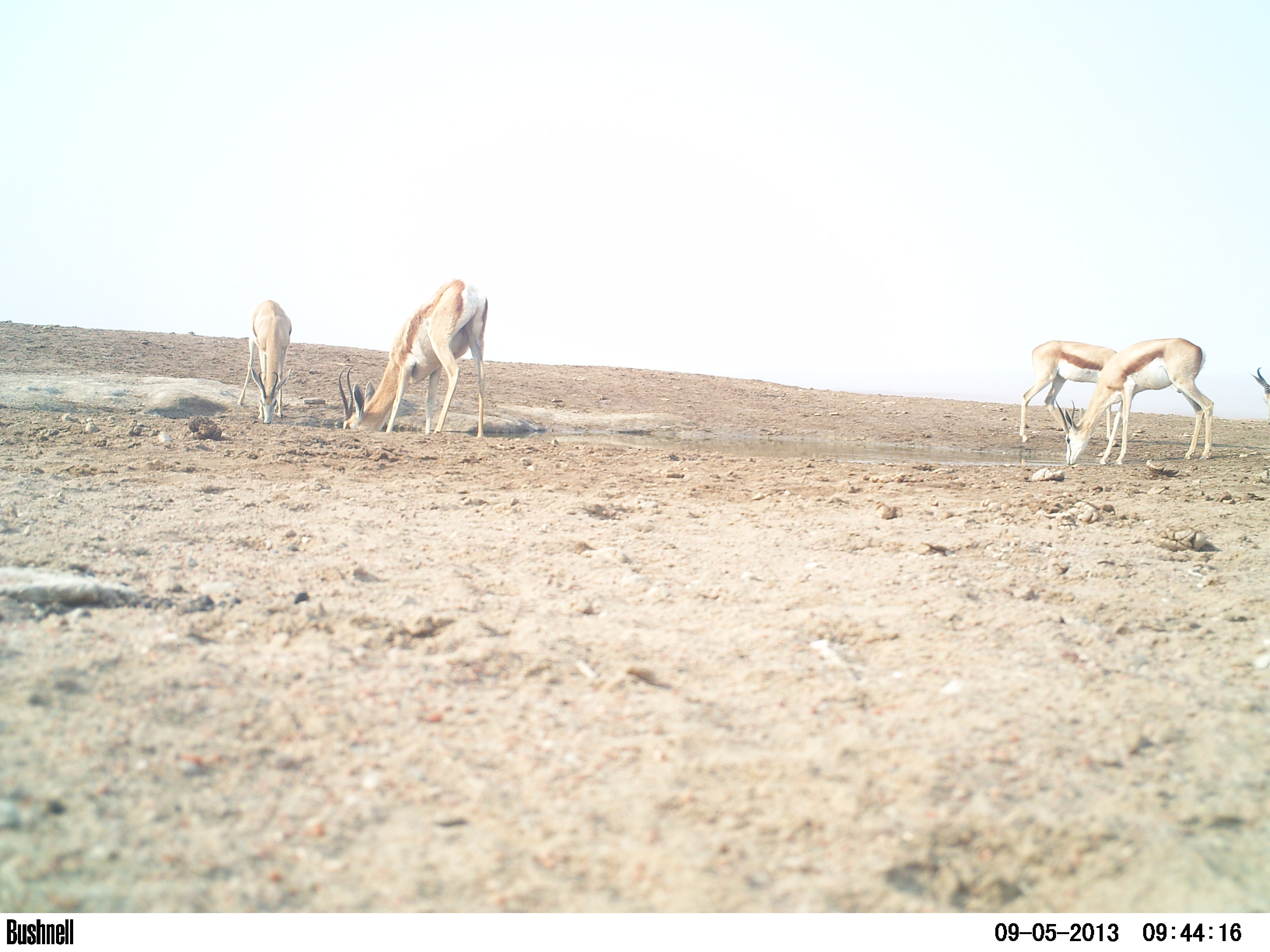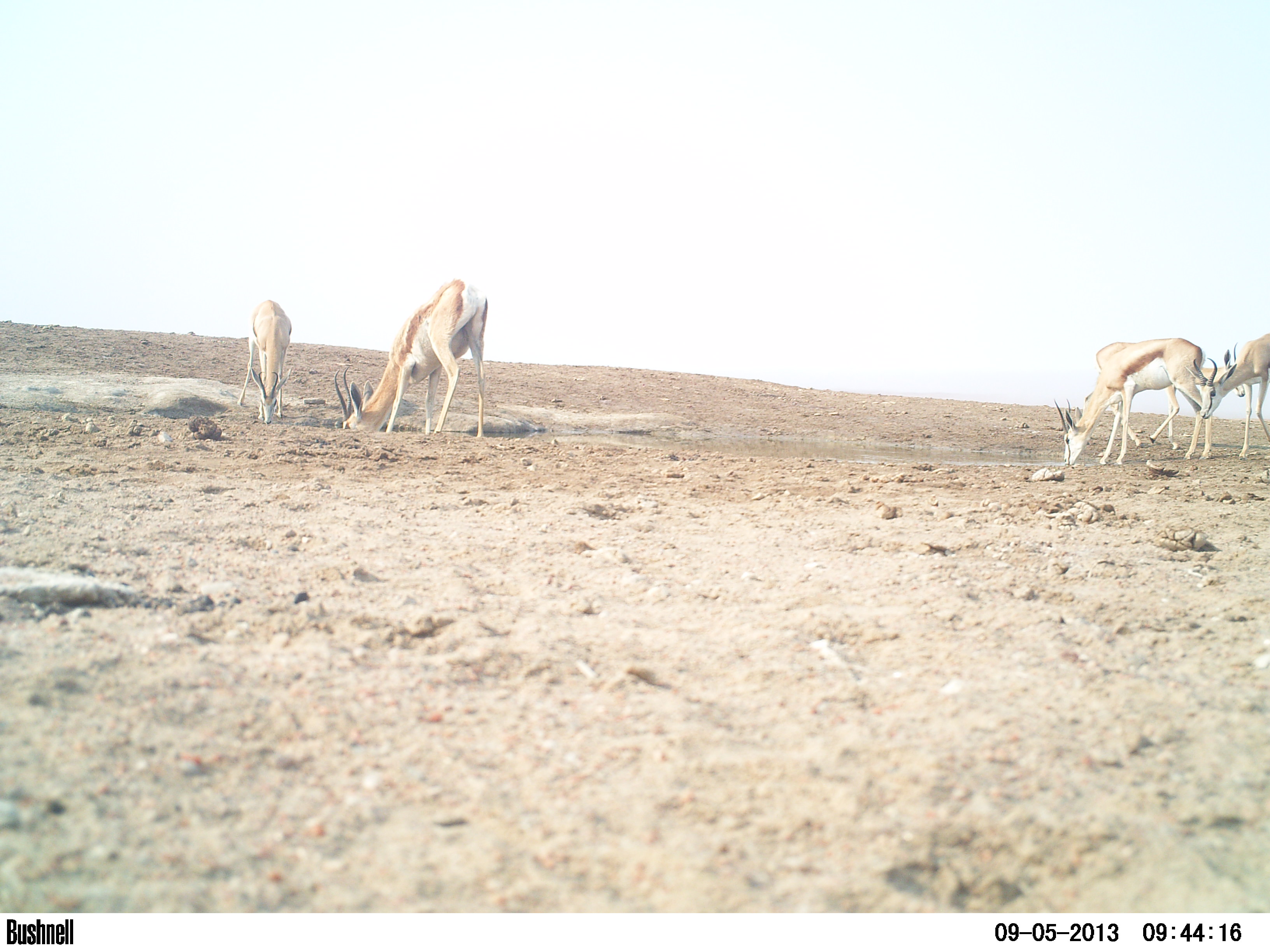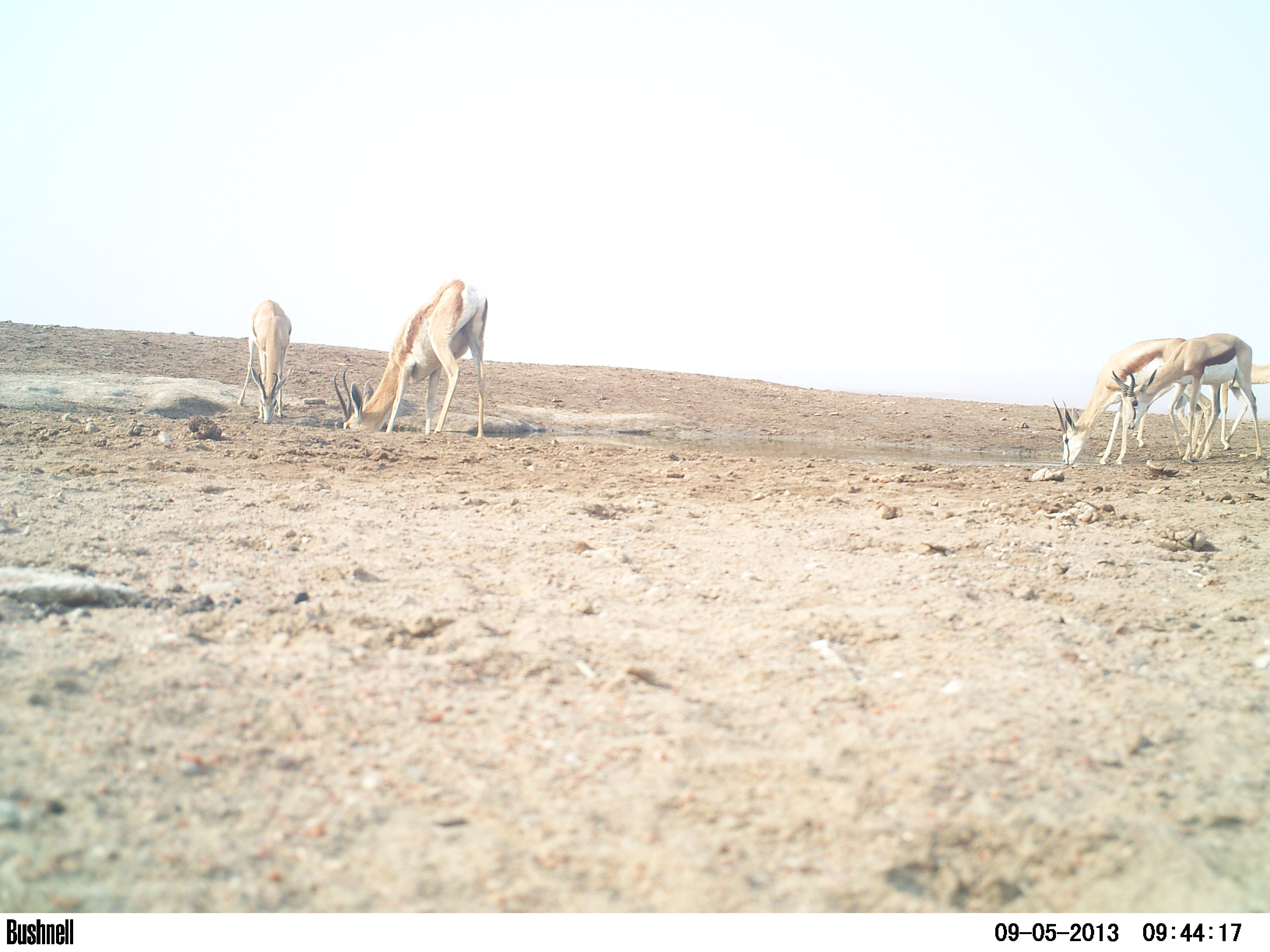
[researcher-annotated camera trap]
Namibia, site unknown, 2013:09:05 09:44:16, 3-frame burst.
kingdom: Animalia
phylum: Chordata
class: Mammalia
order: Artiodactyla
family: Bovidae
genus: Antidorcas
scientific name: Antidorcas marsupialis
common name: springbok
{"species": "Antidorcas marsupialis (springbok)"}